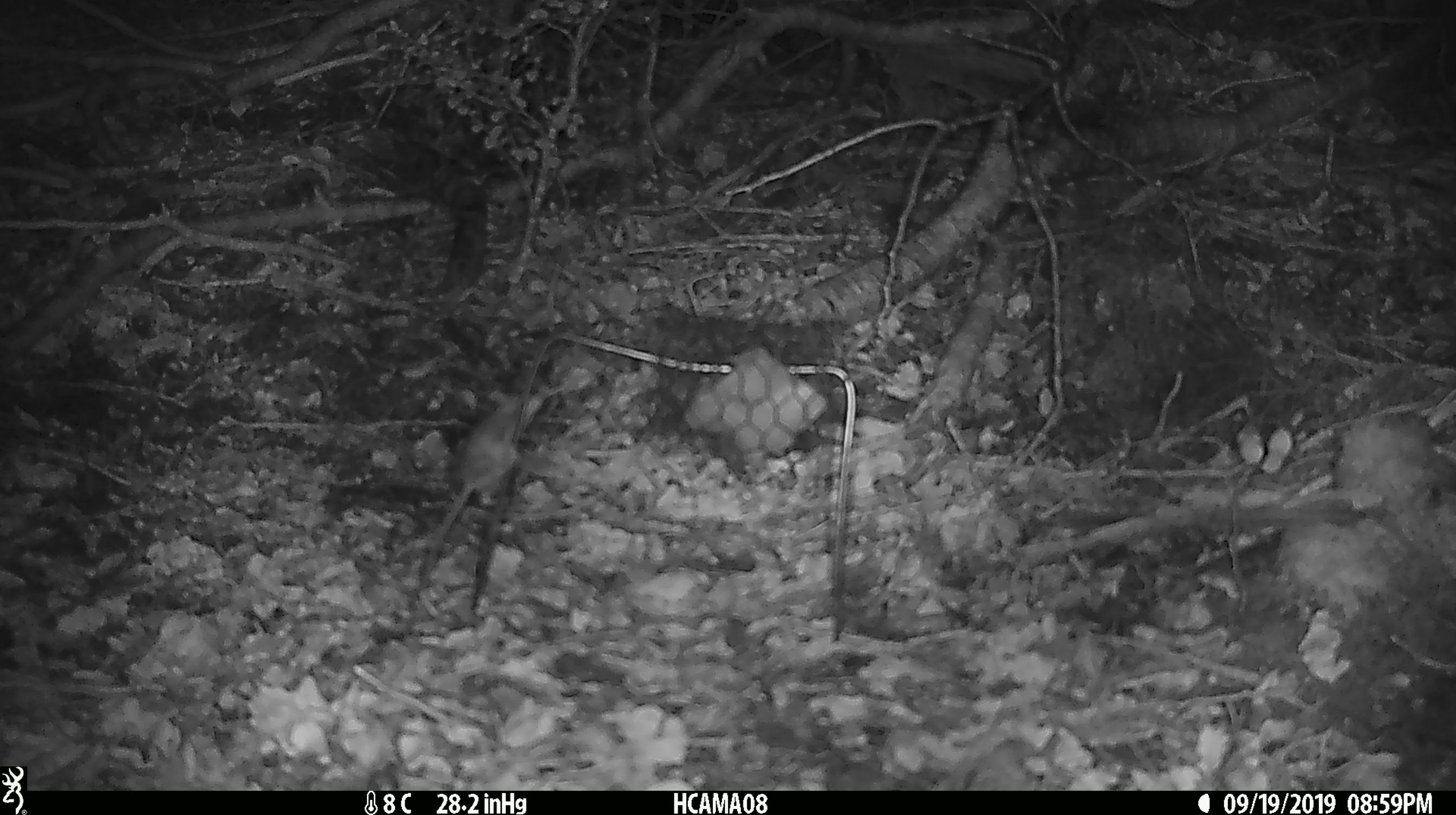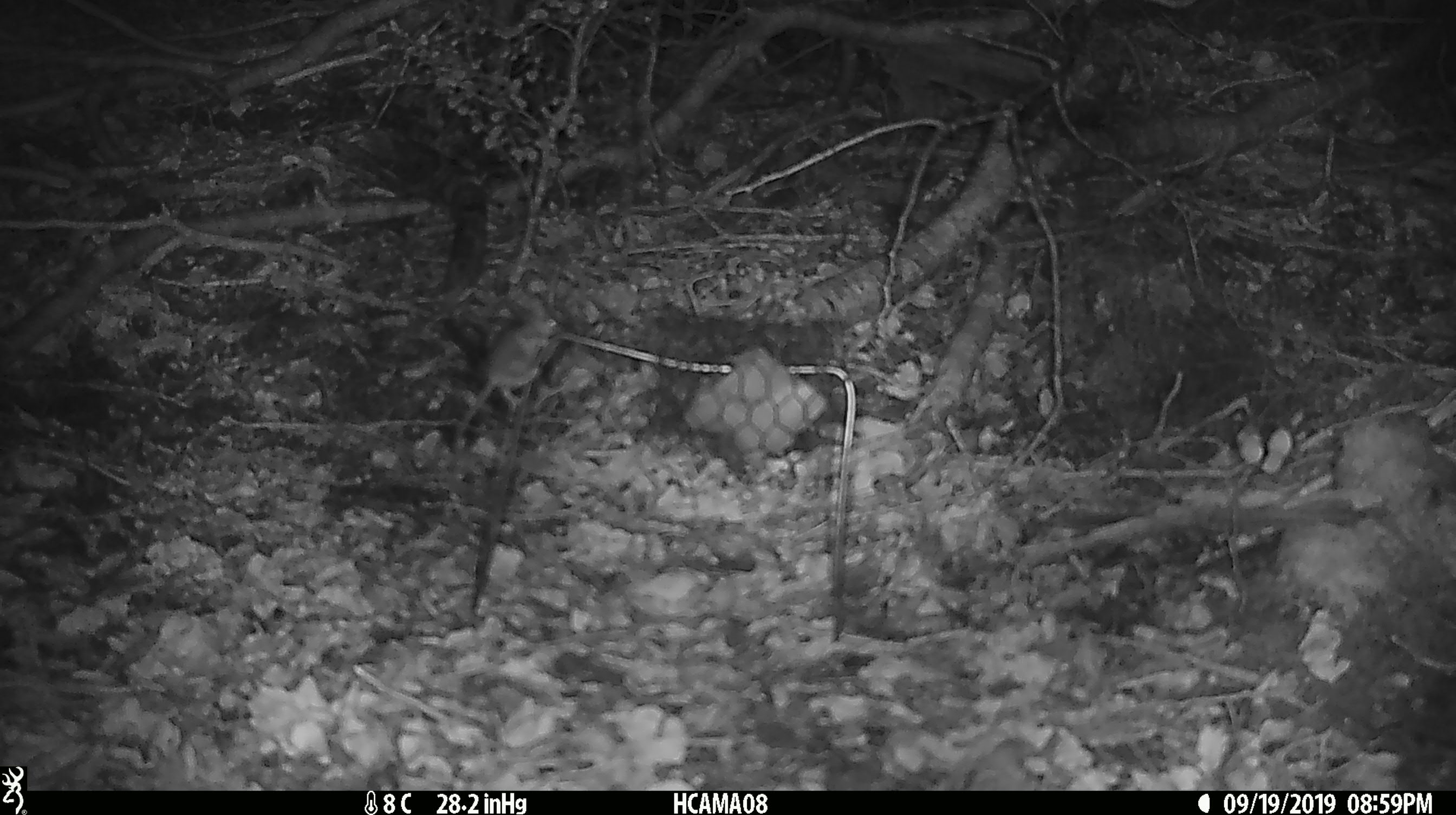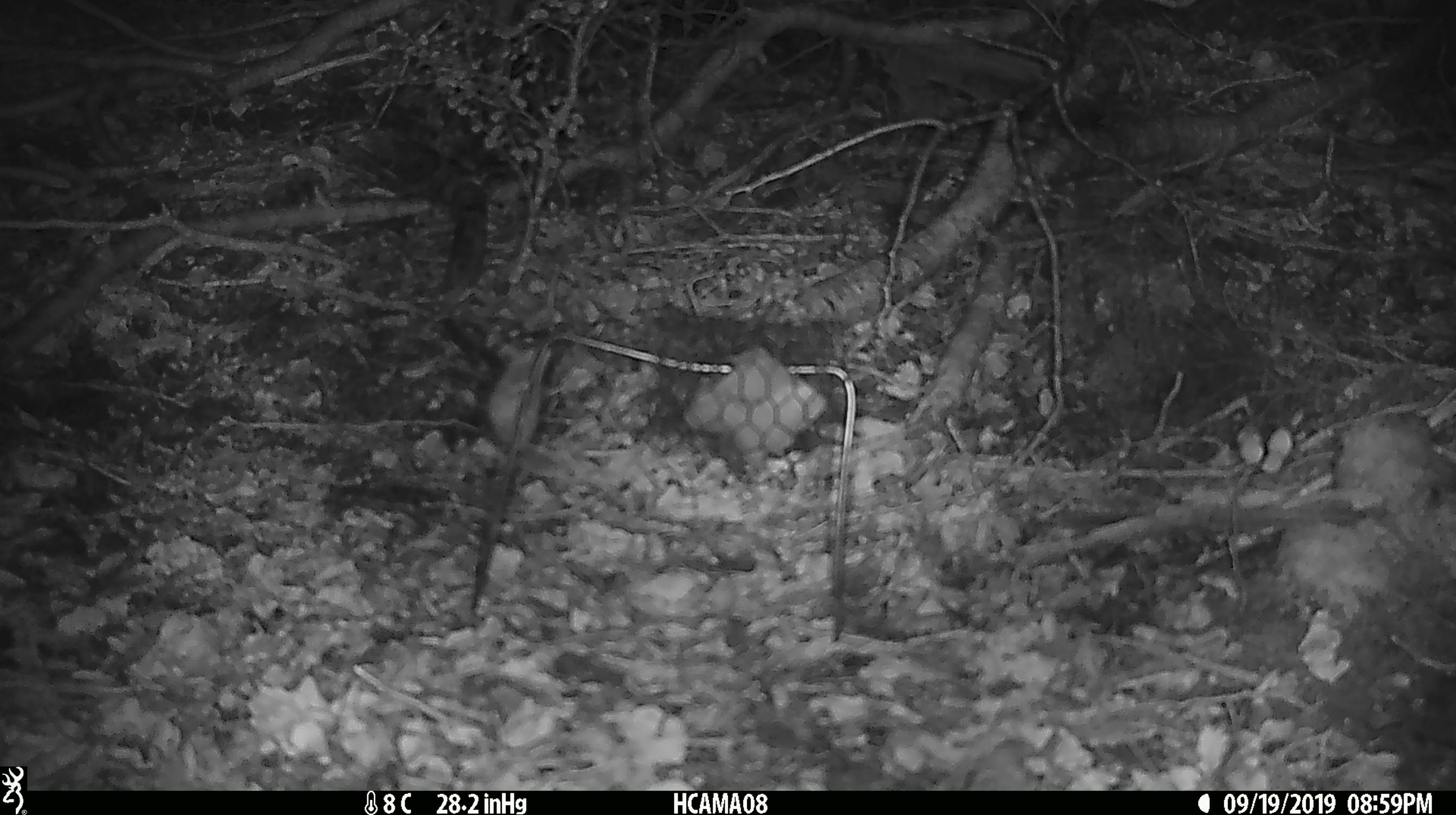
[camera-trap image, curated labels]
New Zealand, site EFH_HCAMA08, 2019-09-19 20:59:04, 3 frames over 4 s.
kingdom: Animalia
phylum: Chordata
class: Mammalia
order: Rodentia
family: Muridae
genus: Mus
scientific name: Mus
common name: mouse